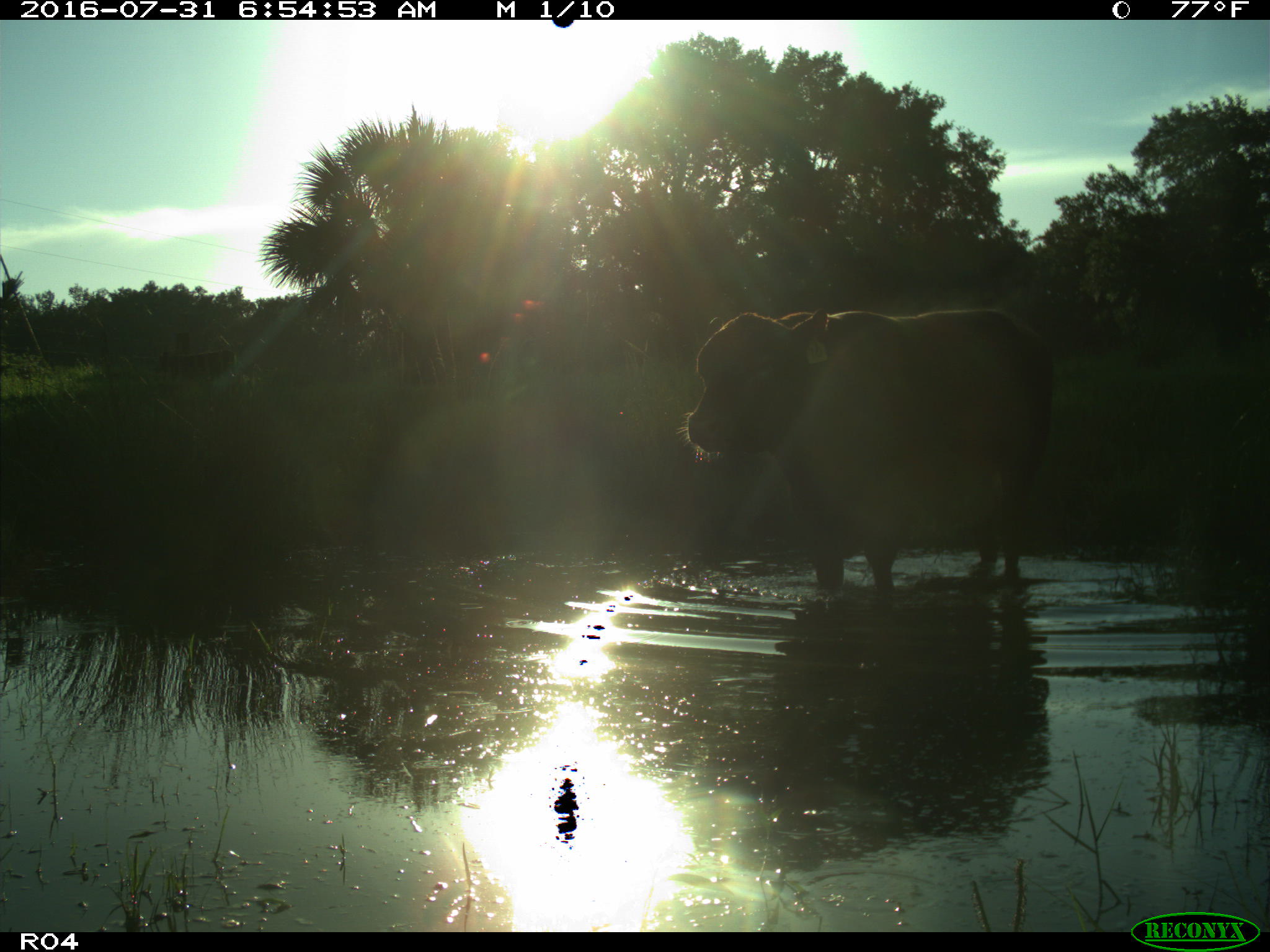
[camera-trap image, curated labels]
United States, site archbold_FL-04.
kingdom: Animalia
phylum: Chordata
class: Mammalia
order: Artiodactyla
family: Bovidae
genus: Bos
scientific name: Bos taurus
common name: domestic cow